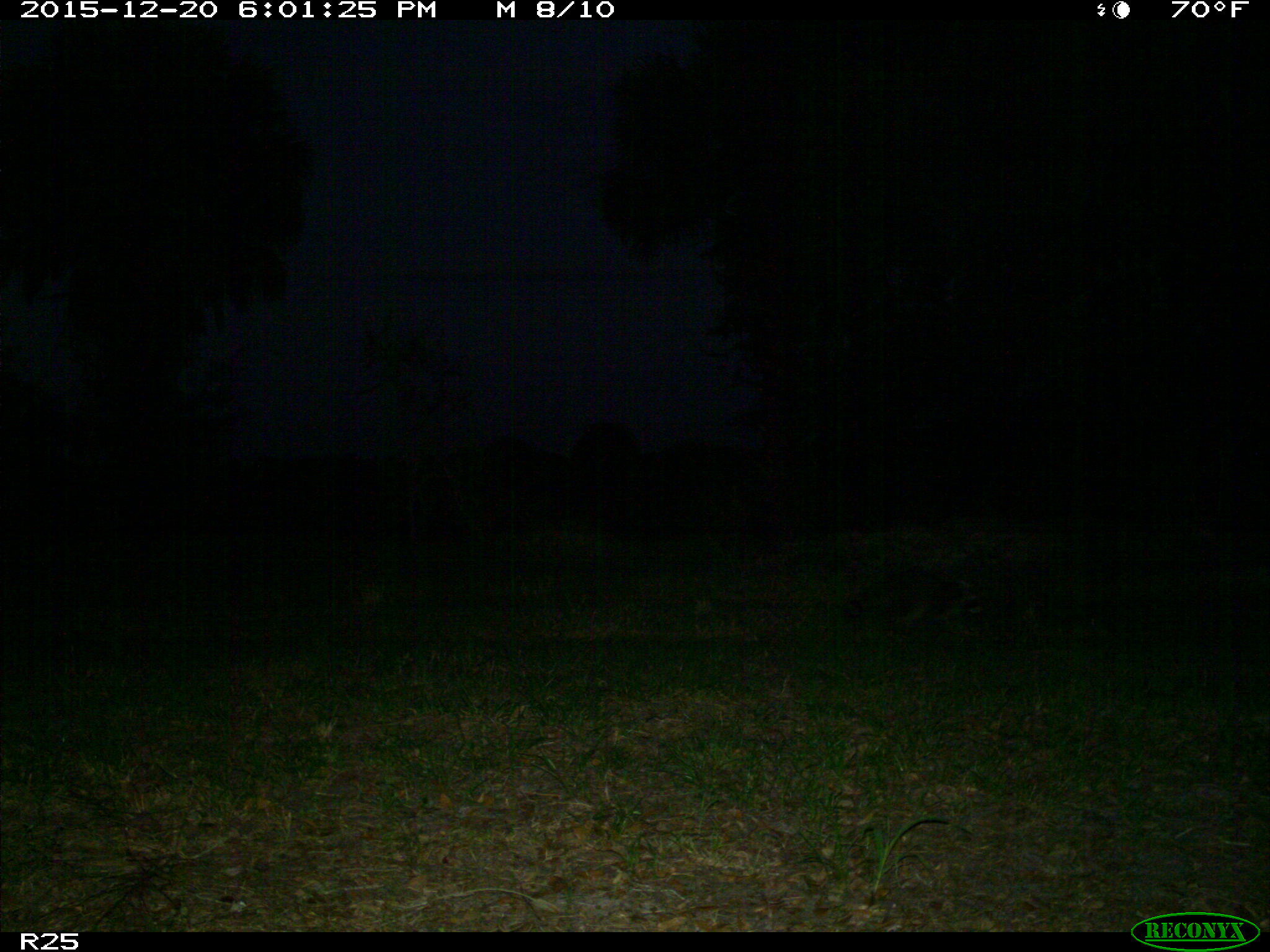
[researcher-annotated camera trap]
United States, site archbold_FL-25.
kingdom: Animalia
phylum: Chordata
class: Mammalia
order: Carnivora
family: Procyonidae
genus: Procyon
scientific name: Procyon lotor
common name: common raccoon